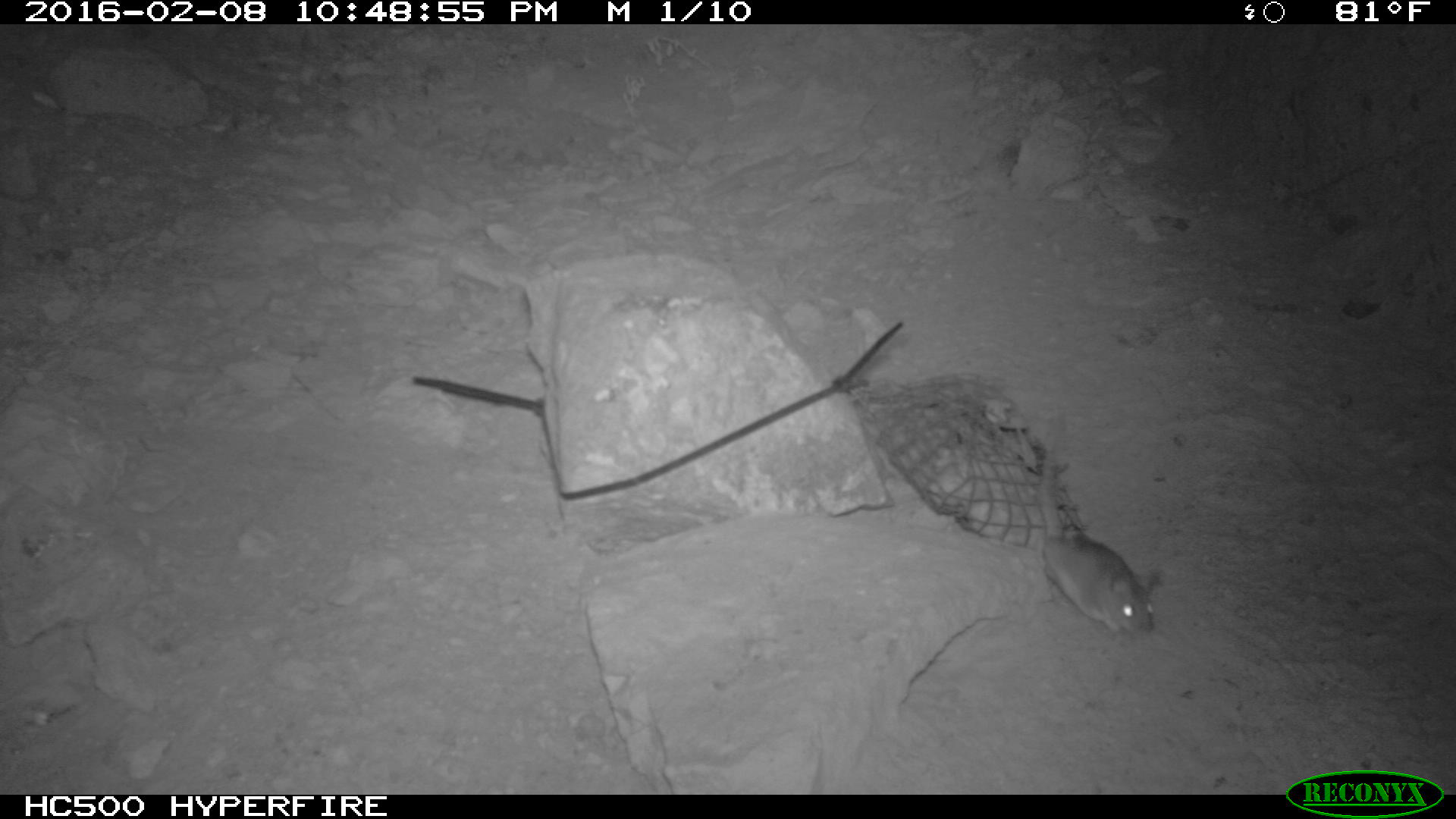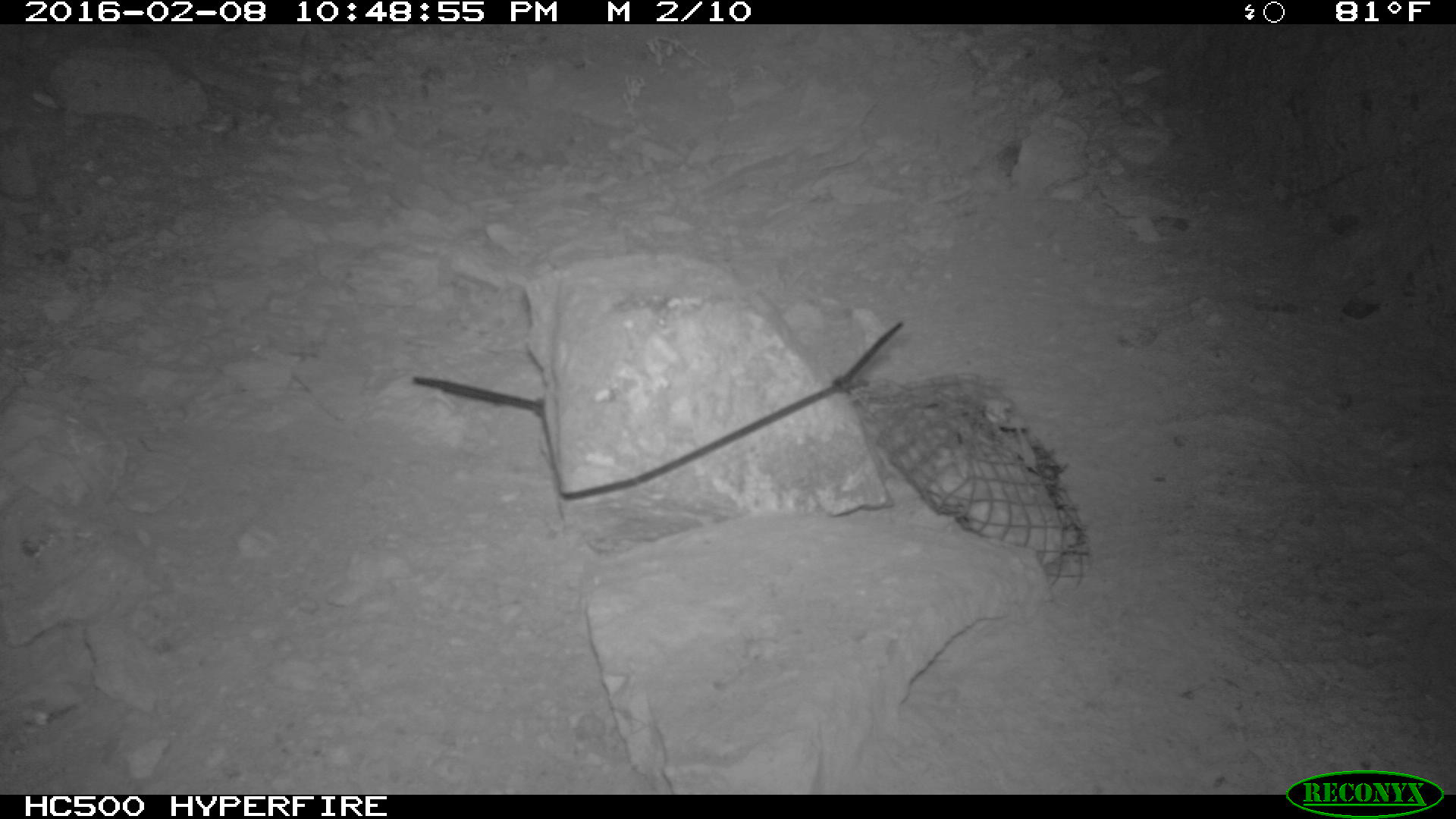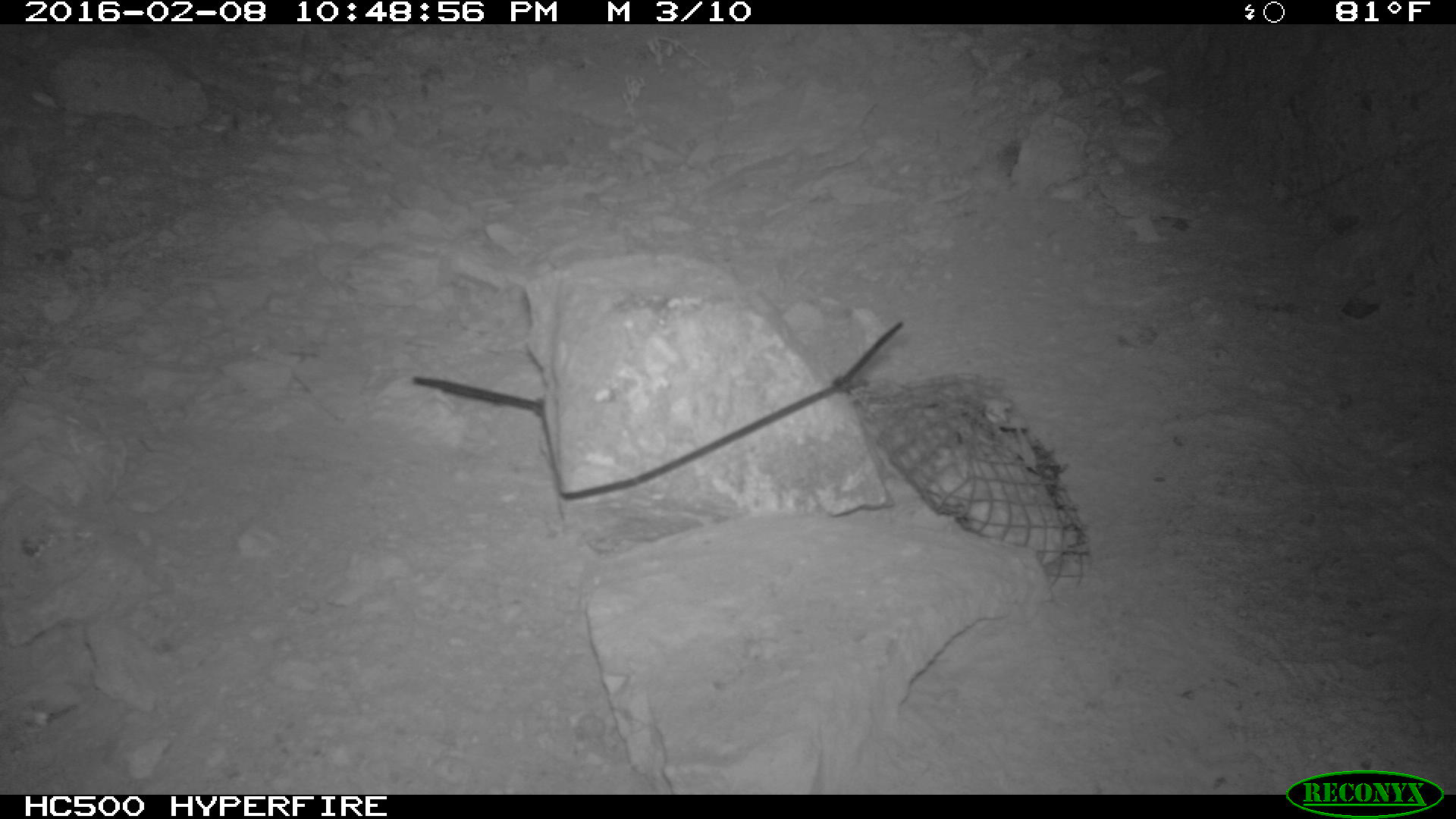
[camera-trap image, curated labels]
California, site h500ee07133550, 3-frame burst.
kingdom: Animalia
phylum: Chordata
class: Mammalia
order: Rodentia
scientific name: Rodentia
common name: rodent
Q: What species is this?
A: Rodent (Rodentia).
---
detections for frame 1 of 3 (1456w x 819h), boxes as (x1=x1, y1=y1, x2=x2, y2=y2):
rodent: (x1=1040, y1=431, x2=1160, y2=643)